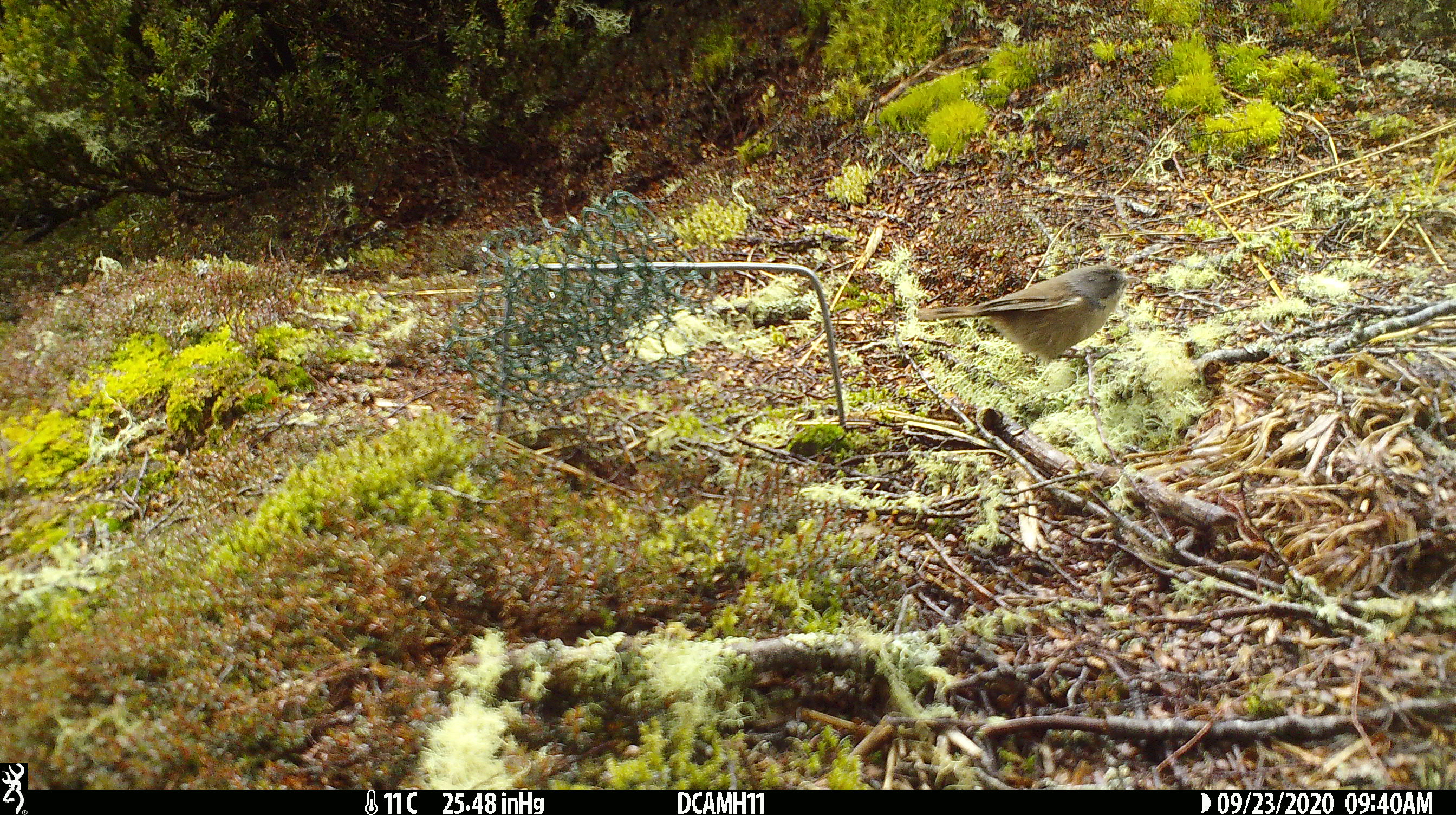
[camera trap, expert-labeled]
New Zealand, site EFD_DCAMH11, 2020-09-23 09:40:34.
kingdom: Animalia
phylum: Chordata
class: Aves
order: Passeriformes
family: Petroicidae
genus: Petroica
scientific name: Petroica australis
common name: new zealand robin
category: robin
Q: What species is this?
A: Robin (new zealand robin) (Petroica australis).